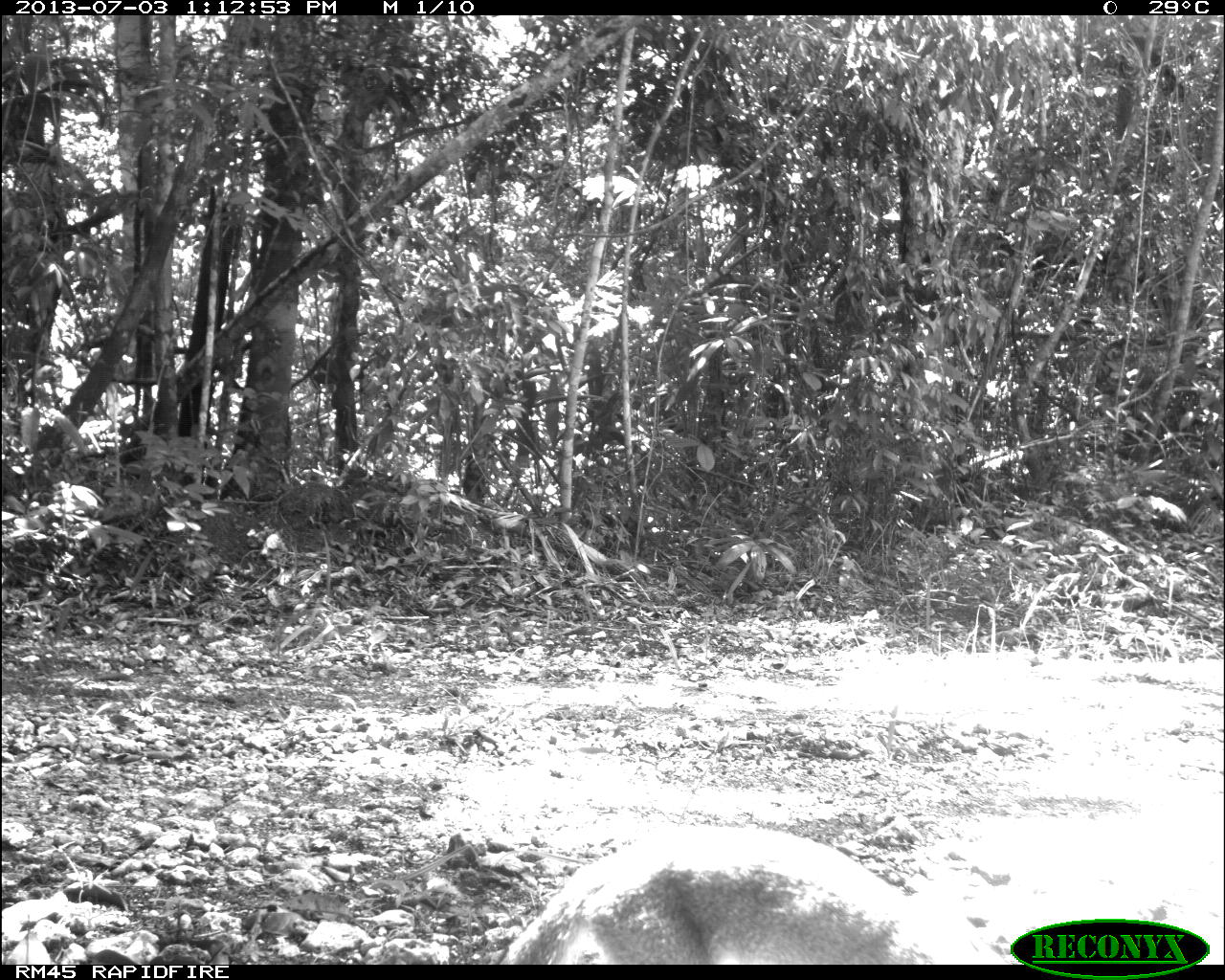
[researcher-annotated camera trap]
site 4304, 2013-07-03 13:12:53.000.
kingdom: Animalia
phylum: Chordata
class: Mammalia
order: Carnivora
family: Canidae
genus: Urocyon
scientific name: Urocyon cinereoargenteus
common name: gray fox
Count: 1.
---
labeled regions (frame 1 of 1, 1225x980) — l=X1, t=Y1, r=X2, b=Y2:
urocyon cinereoargenteus: l=501, t=826, r=1009, b=964